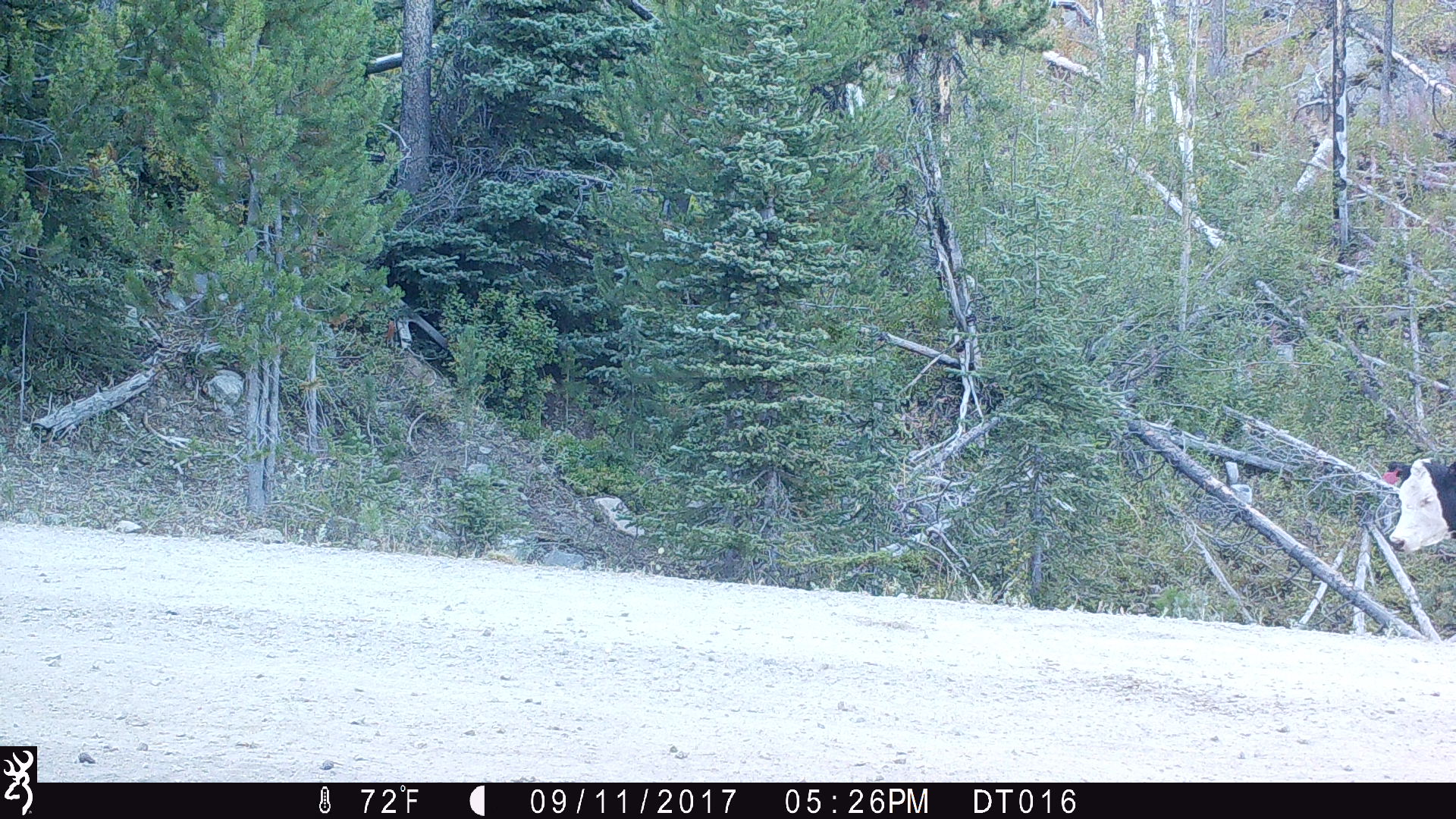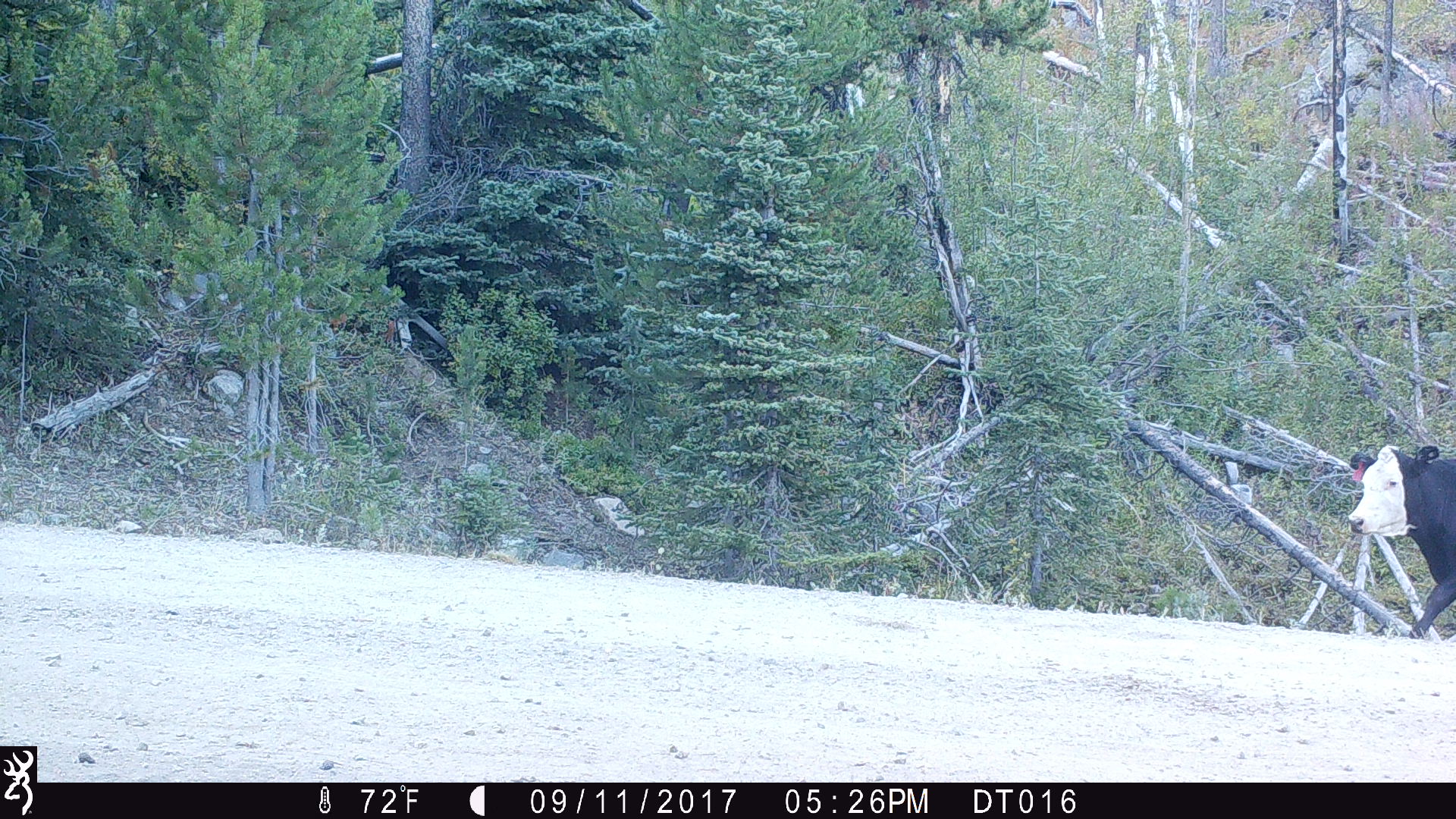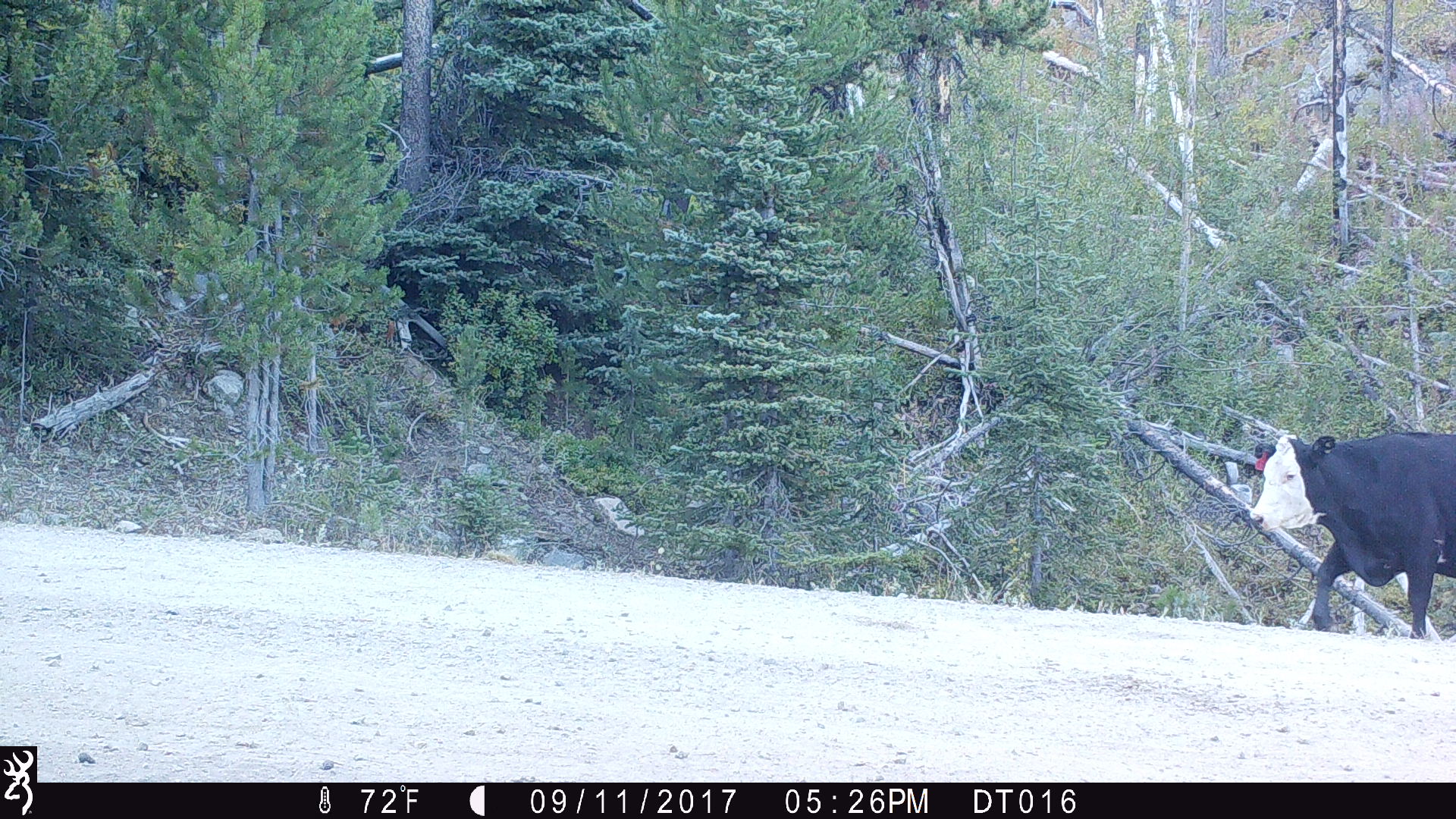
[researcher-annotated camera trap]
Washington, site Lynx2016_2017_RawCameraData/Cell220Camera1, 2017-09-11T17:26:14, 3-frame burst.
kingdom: Animalia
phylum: Chordata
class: Mammalia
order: Artiodactyla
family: Bovidae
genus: Bos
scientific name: Bos taurus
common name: domestic cattle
Domestic cattle (Bos taurus). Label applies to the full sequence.